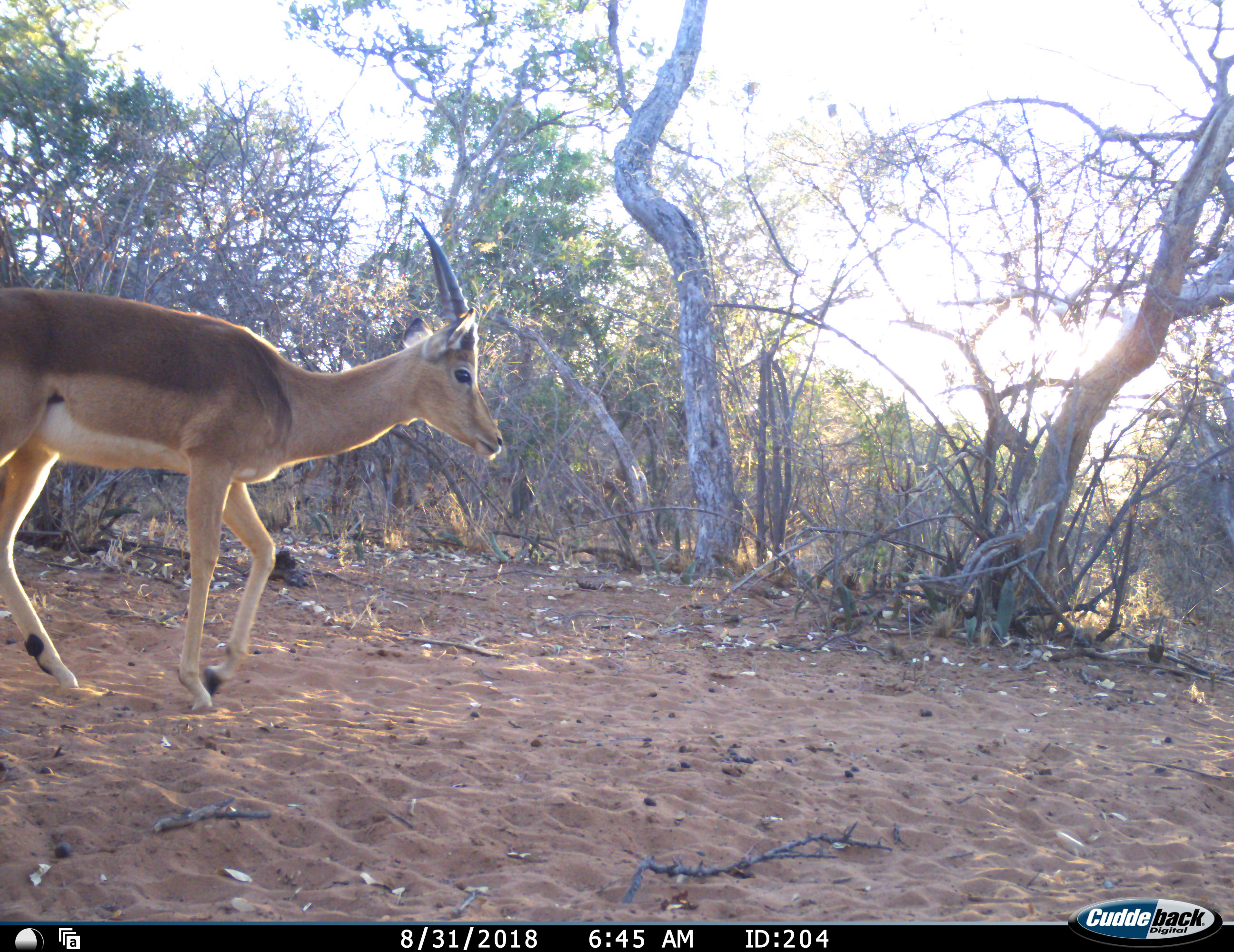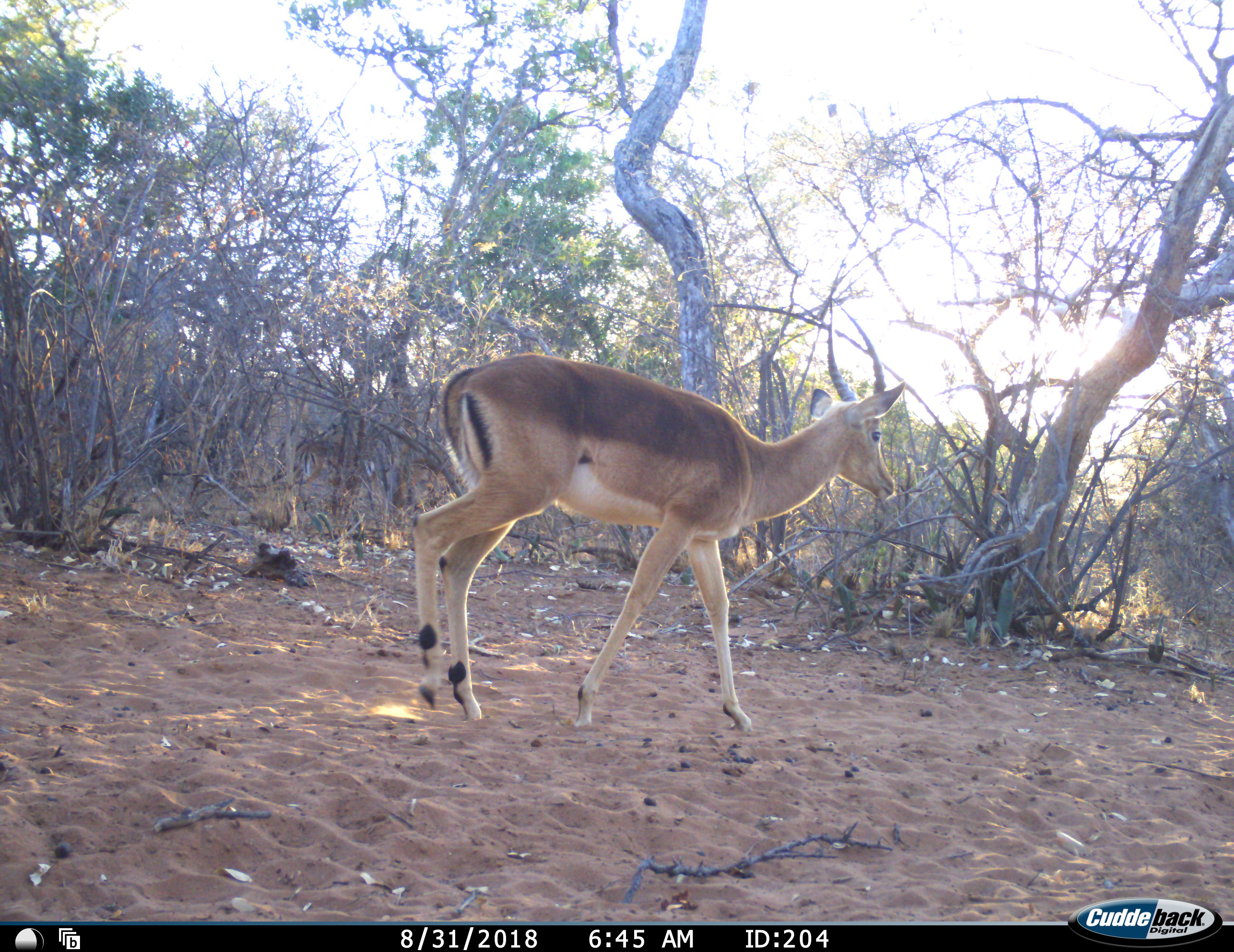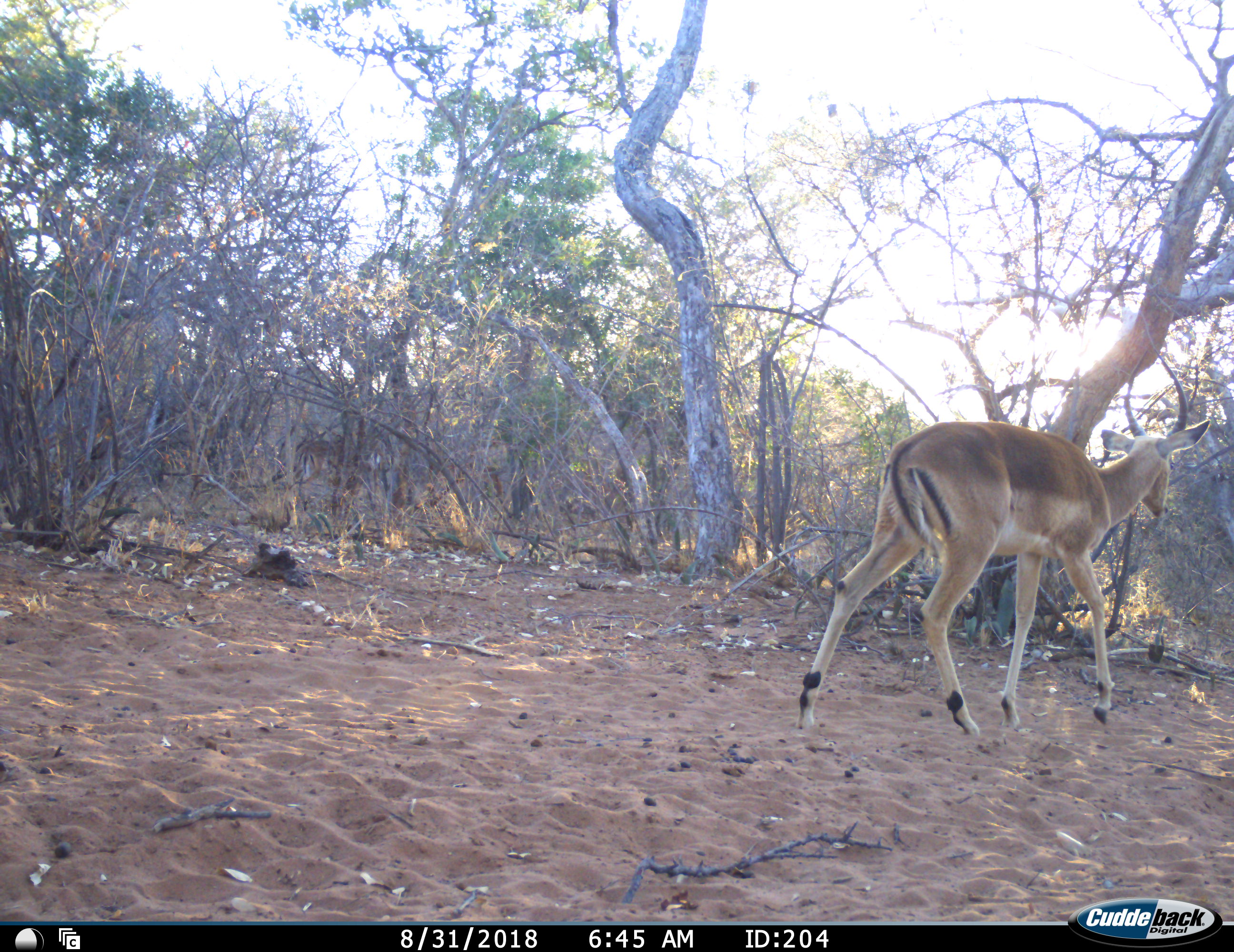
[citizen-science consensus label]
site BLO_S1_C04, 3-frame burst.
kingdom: Animalia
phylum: Chordata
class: Mammalia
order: Artiodactyla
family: Bovidae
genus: Aepyceros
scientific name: Aepyceros melampus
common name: impala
Impala (Aepyceros melampus), count 1. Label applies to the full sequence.